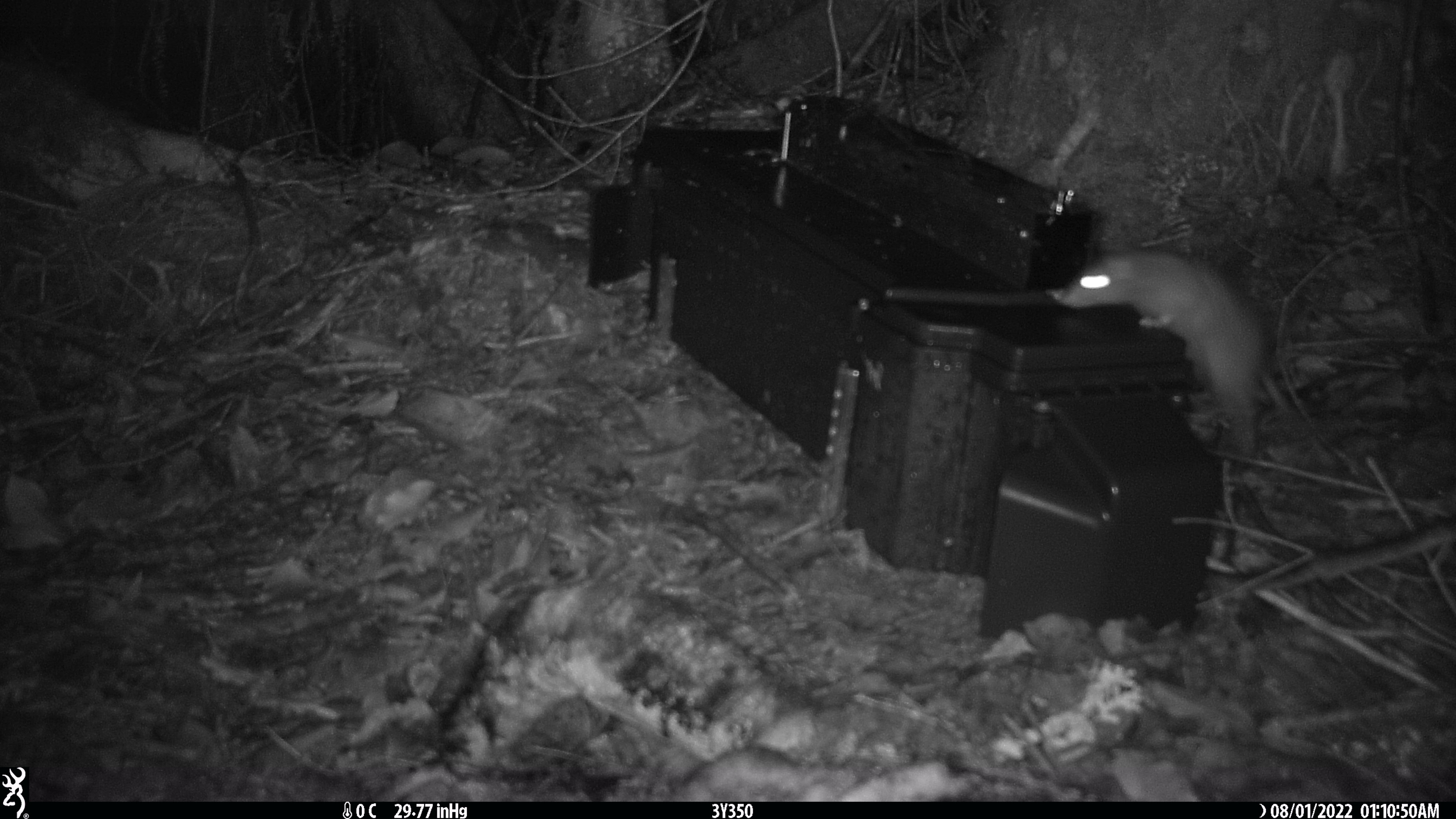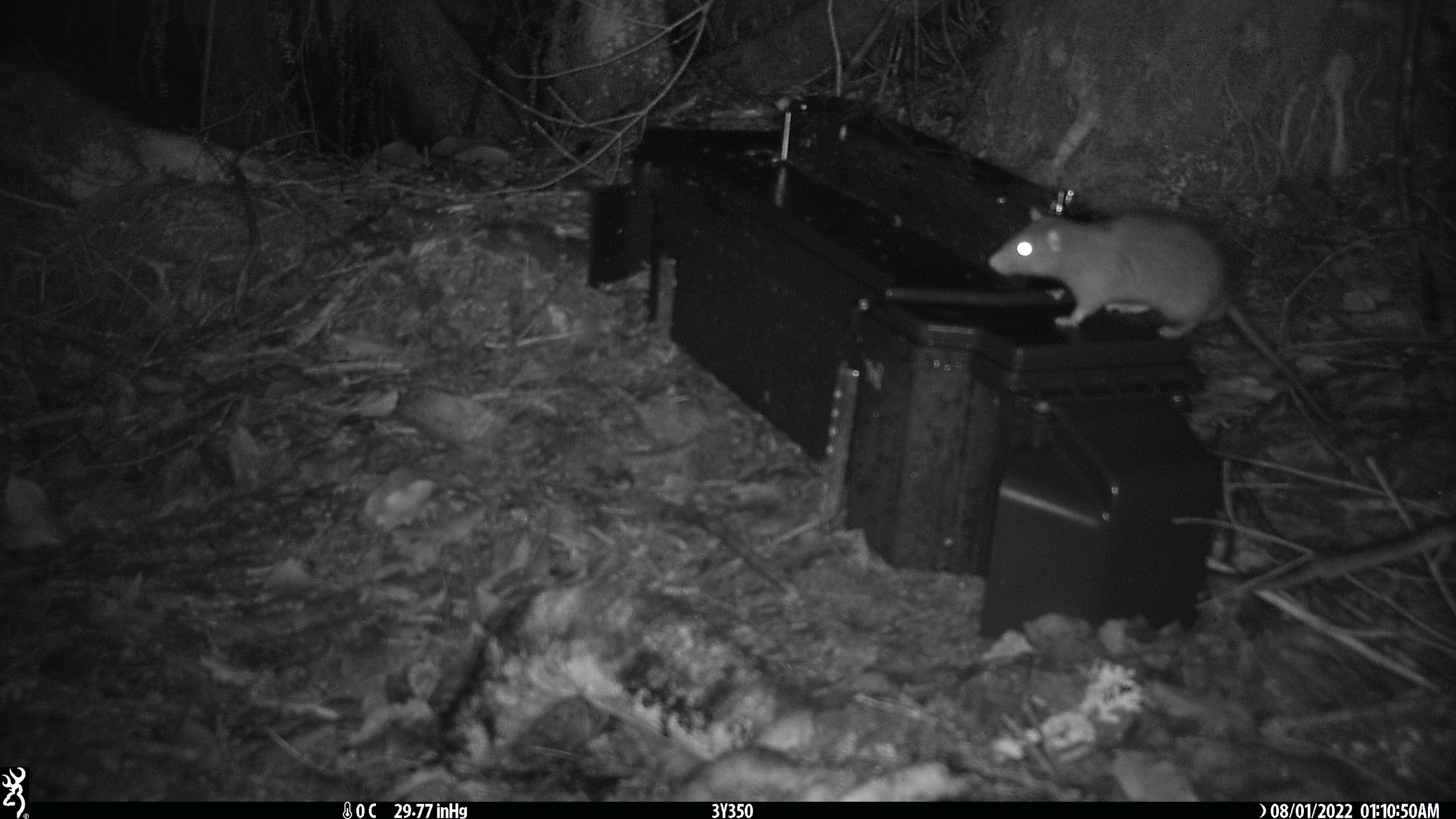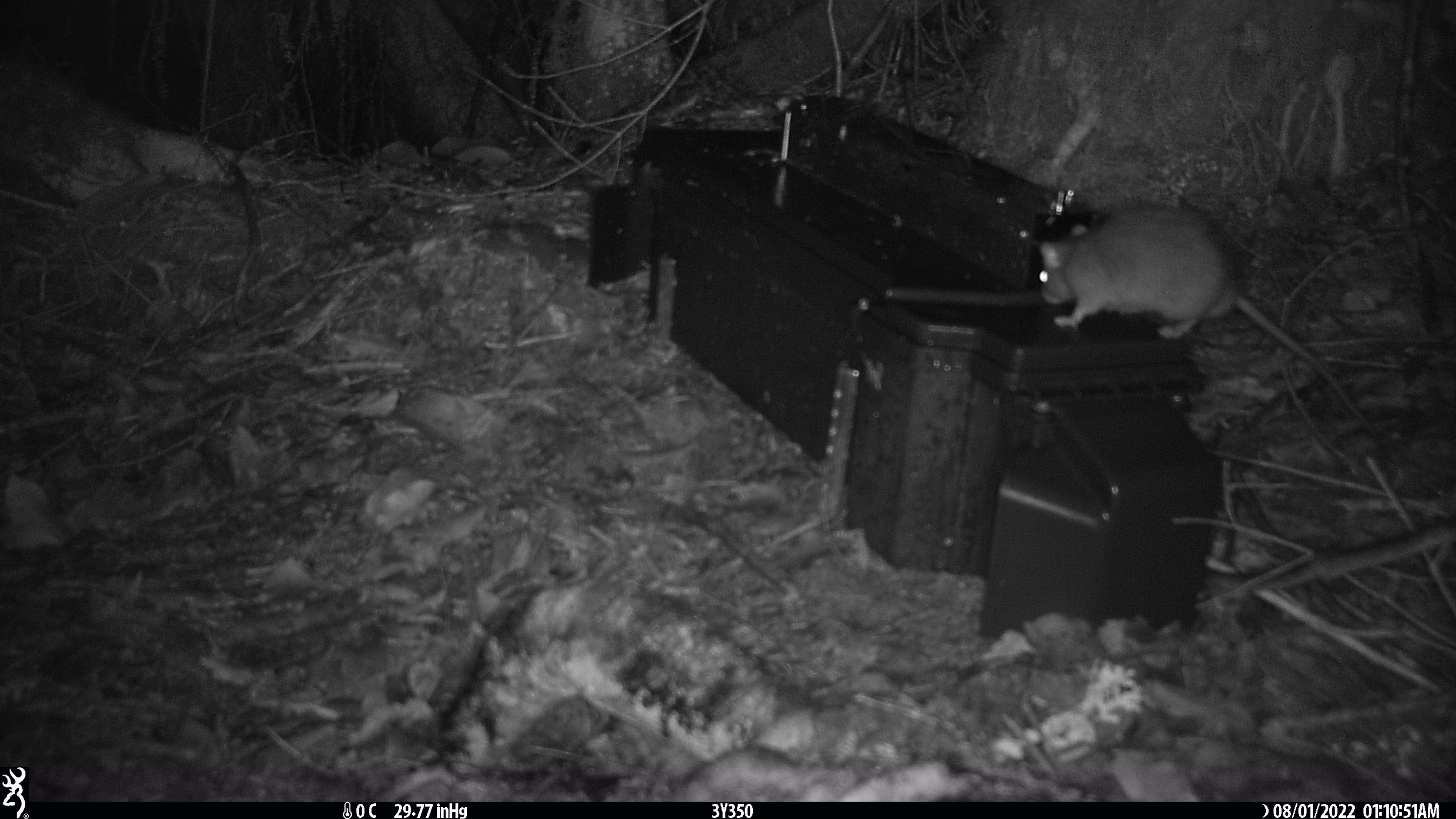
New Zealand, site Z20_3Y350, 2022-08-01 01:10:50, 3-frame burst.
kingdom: Animalia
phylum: Chordata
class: Mammalia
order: Rodentia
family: Muridae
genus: Rattus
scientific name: Rattus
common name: rat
Rat (Rattus).